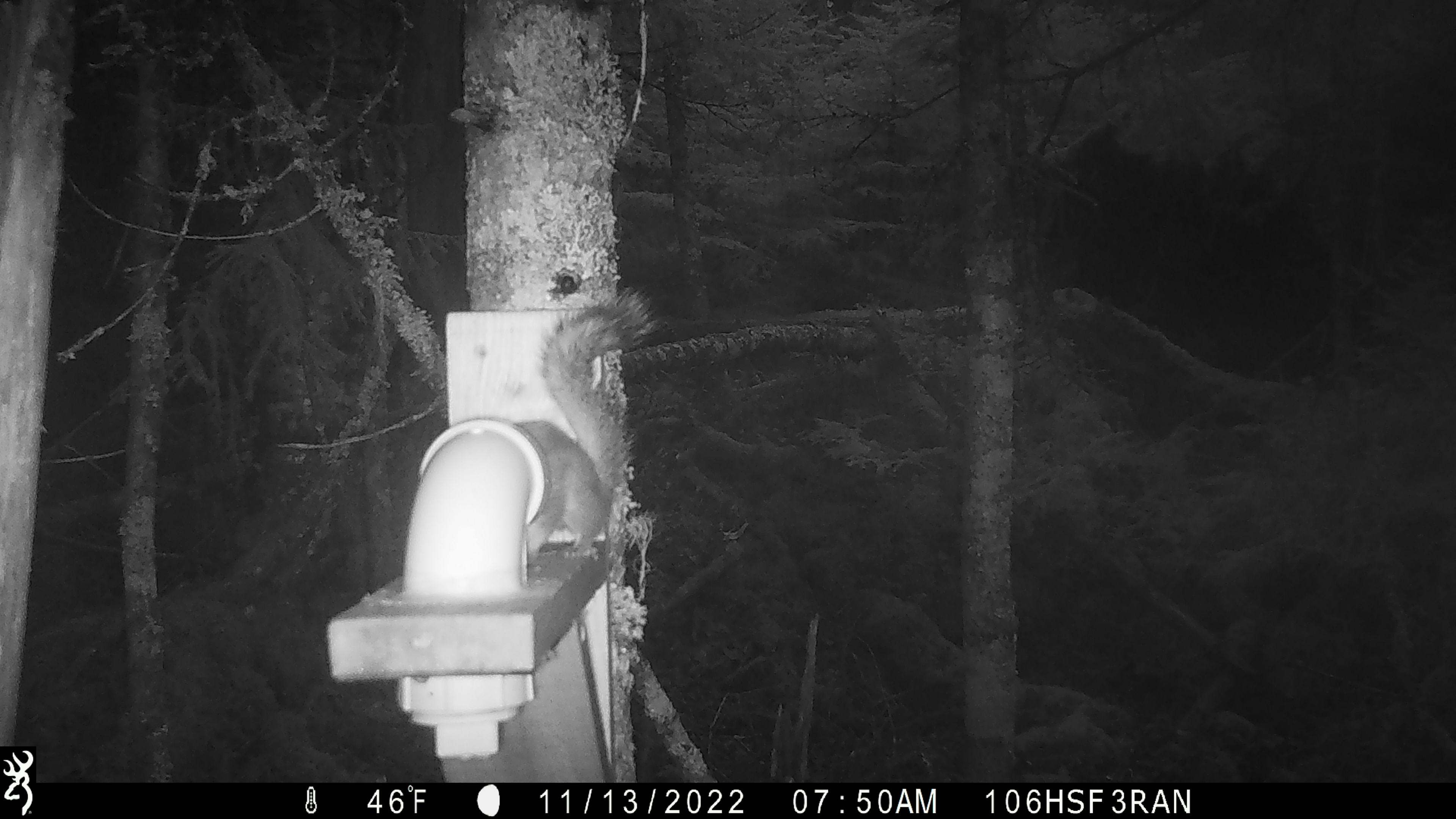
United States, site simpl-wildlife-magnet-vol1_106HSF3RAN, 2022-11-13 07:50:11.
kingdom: Animalia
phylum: Chordata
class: Mammalia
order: Rodentia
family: Sciuridae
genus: Tamiasciurus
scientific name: Tamiasciurus hudsonicus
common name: red squirrel